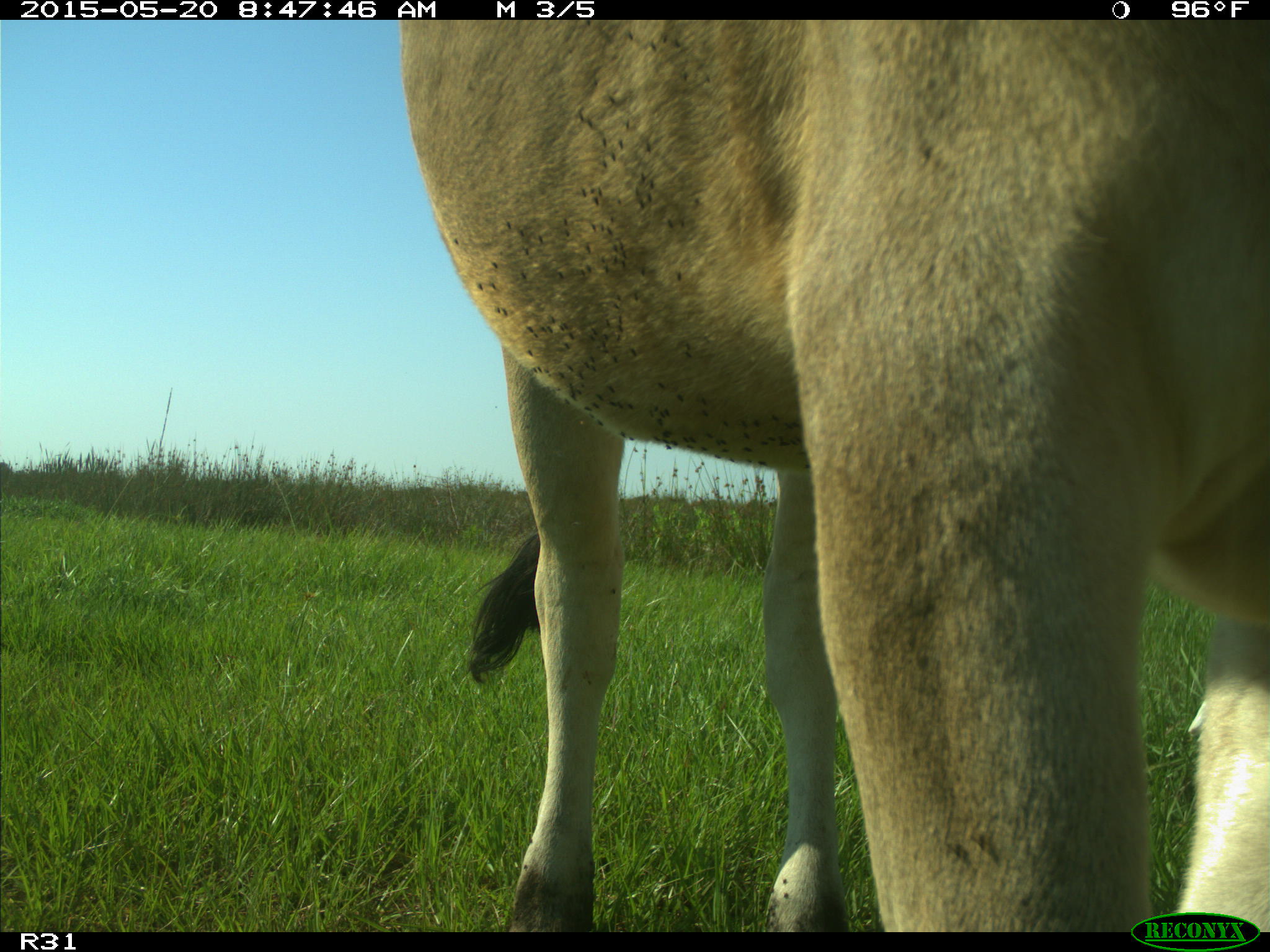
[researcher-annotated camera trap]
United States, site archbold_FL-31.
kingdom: Animalia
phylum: Chordata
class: Mammalia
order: Artiodactyla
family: Bovidae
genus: Bos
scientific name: Bos taurus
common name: domestic cow